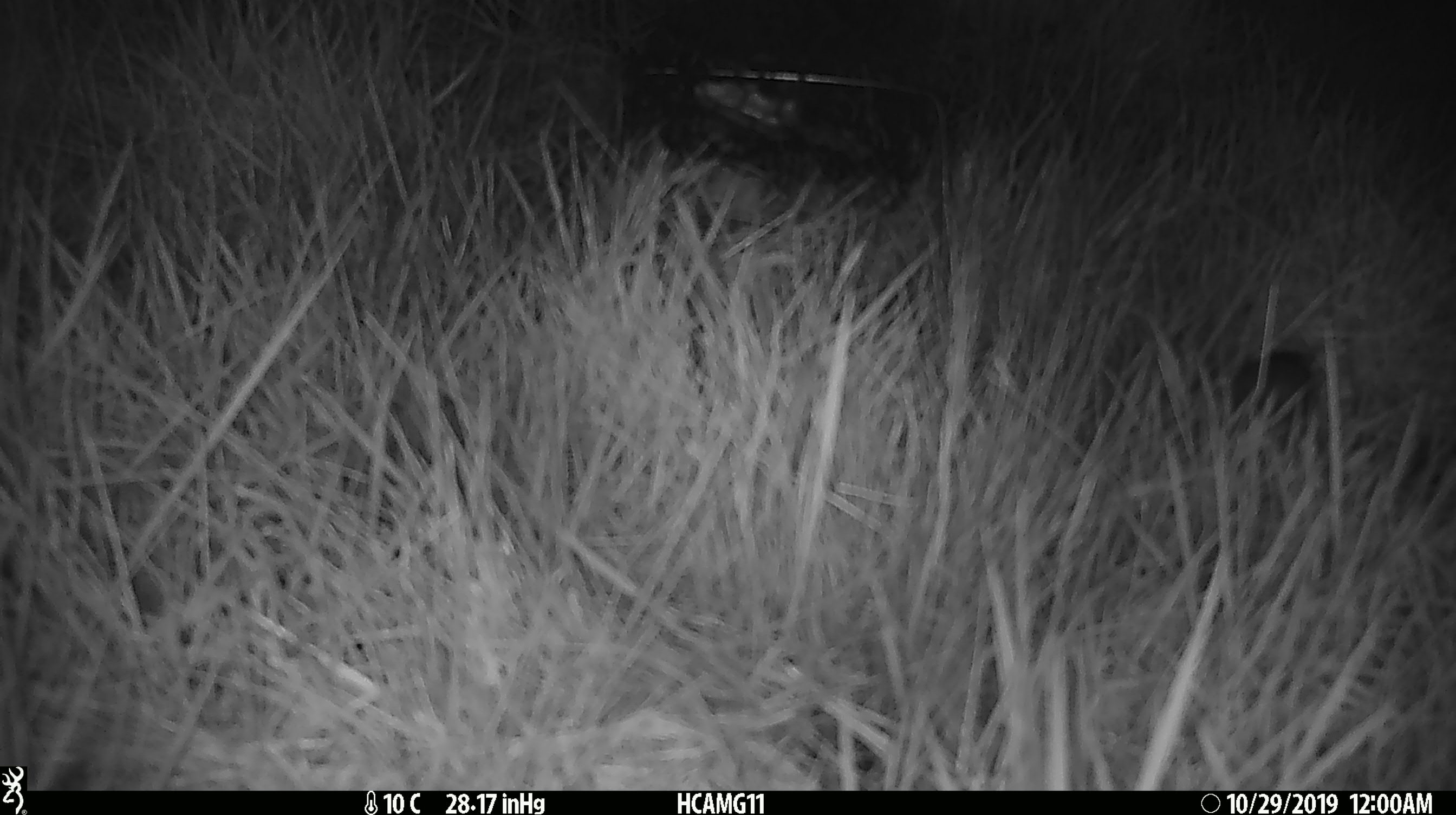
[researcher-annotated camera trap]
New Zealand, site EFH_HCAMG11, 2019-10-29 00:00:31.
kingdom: Animalia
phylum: Chordata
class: Mammalia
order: Rodentia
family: Muridae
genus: Mus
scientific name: Mus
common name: mouse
Mouse (Mus).